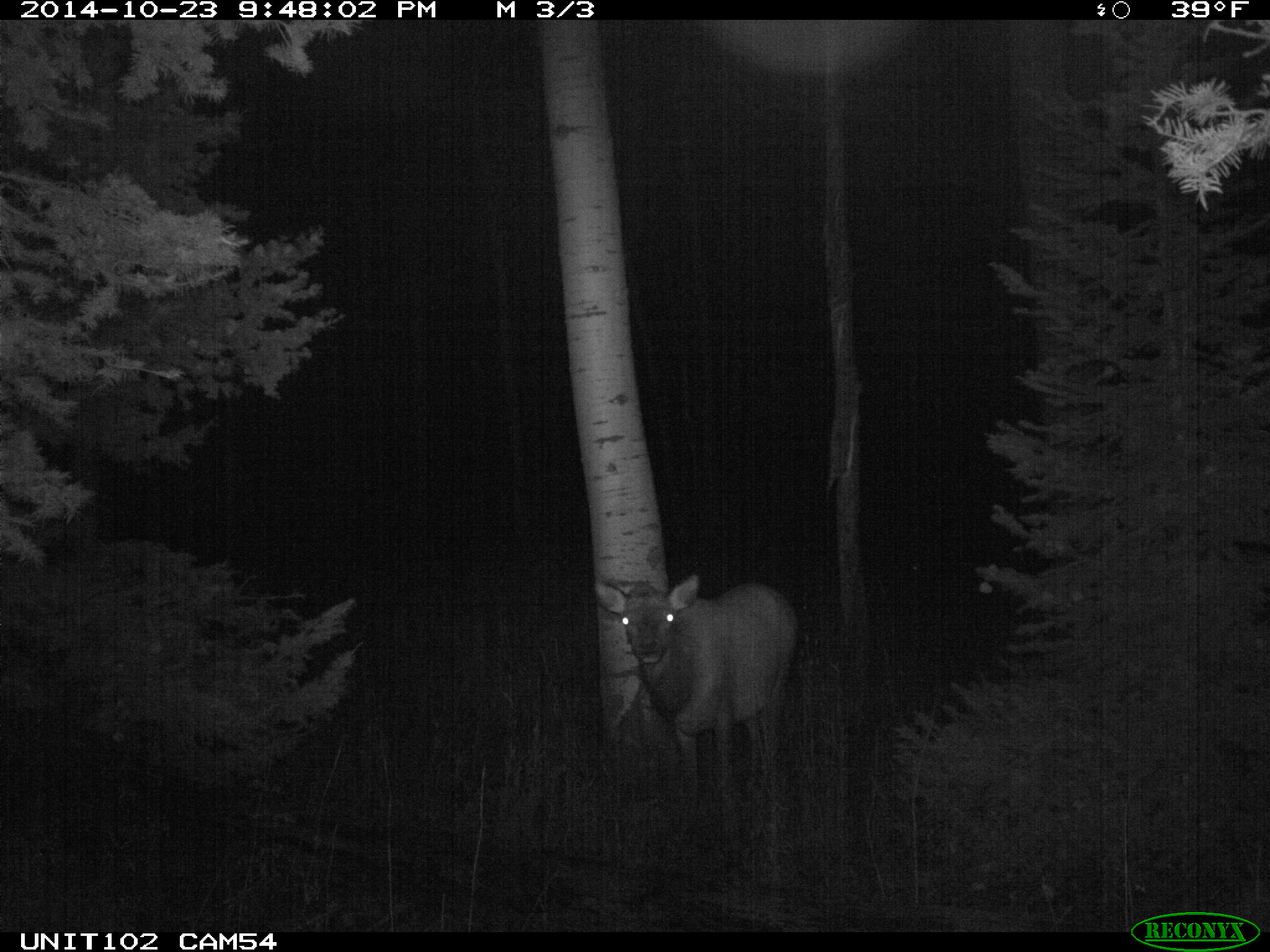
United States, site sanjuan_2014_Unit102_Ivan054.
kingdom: Animalia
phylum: Chordata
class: Mammalia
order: Artiodactyla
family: Cervidae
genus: Cervus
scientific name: Cervus elaphus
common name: red deer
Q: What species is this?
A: Cervus elaphus (red deer).